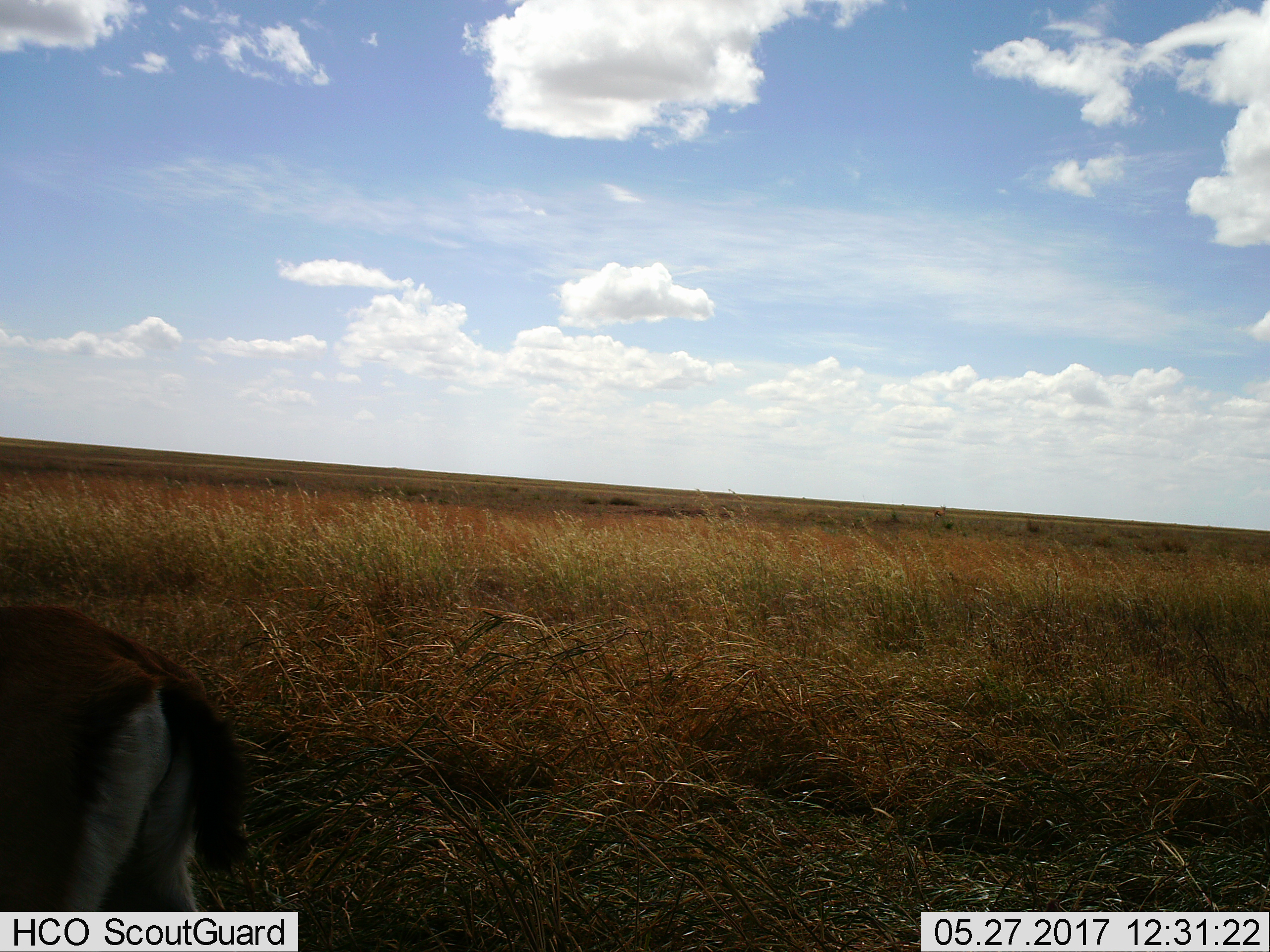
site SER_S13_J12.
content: unidentified animal